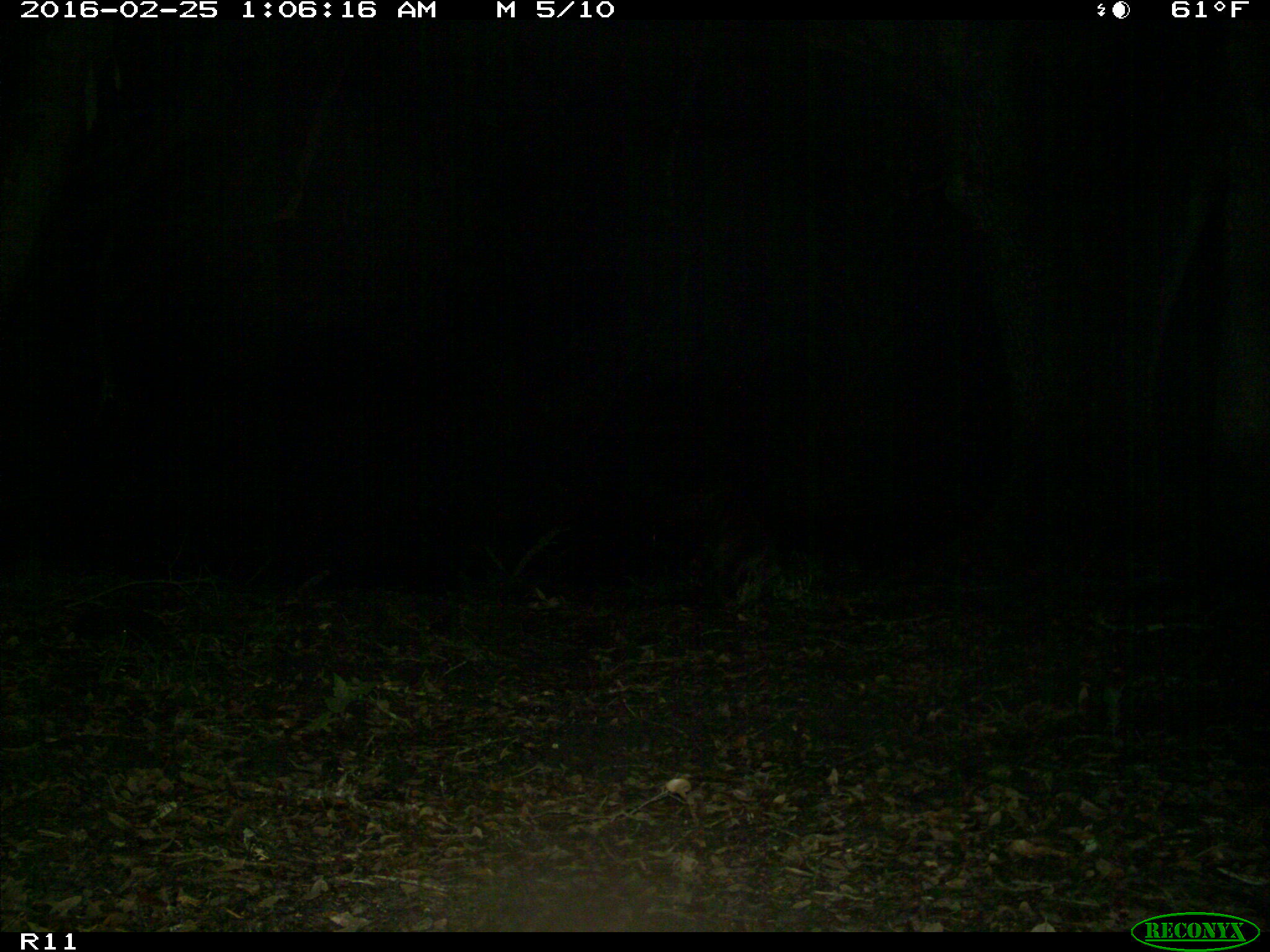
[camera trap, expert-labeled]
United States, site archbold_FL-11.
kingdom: Animalia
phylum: Chordata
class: Mammalia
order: Carnivora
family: Procyonidae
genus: Procyon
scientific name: Procyon lotor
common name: common raccoon